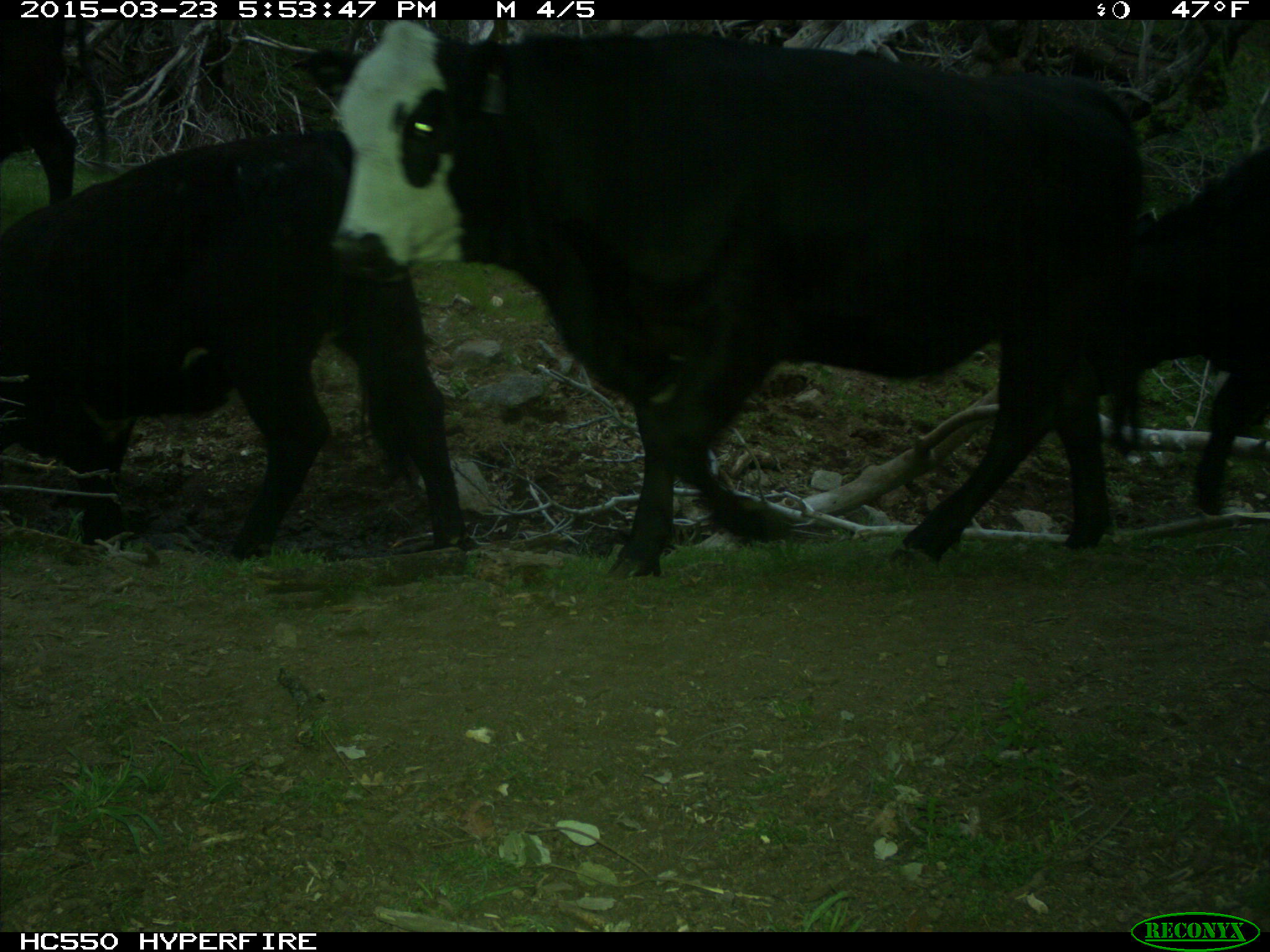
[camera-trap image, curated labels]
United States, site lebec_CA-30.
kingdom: Animalia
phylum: Chordata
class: Mammalia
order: Artiodactyla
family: Bovidae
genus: Bos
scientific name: Bos taurus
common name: domestic cow